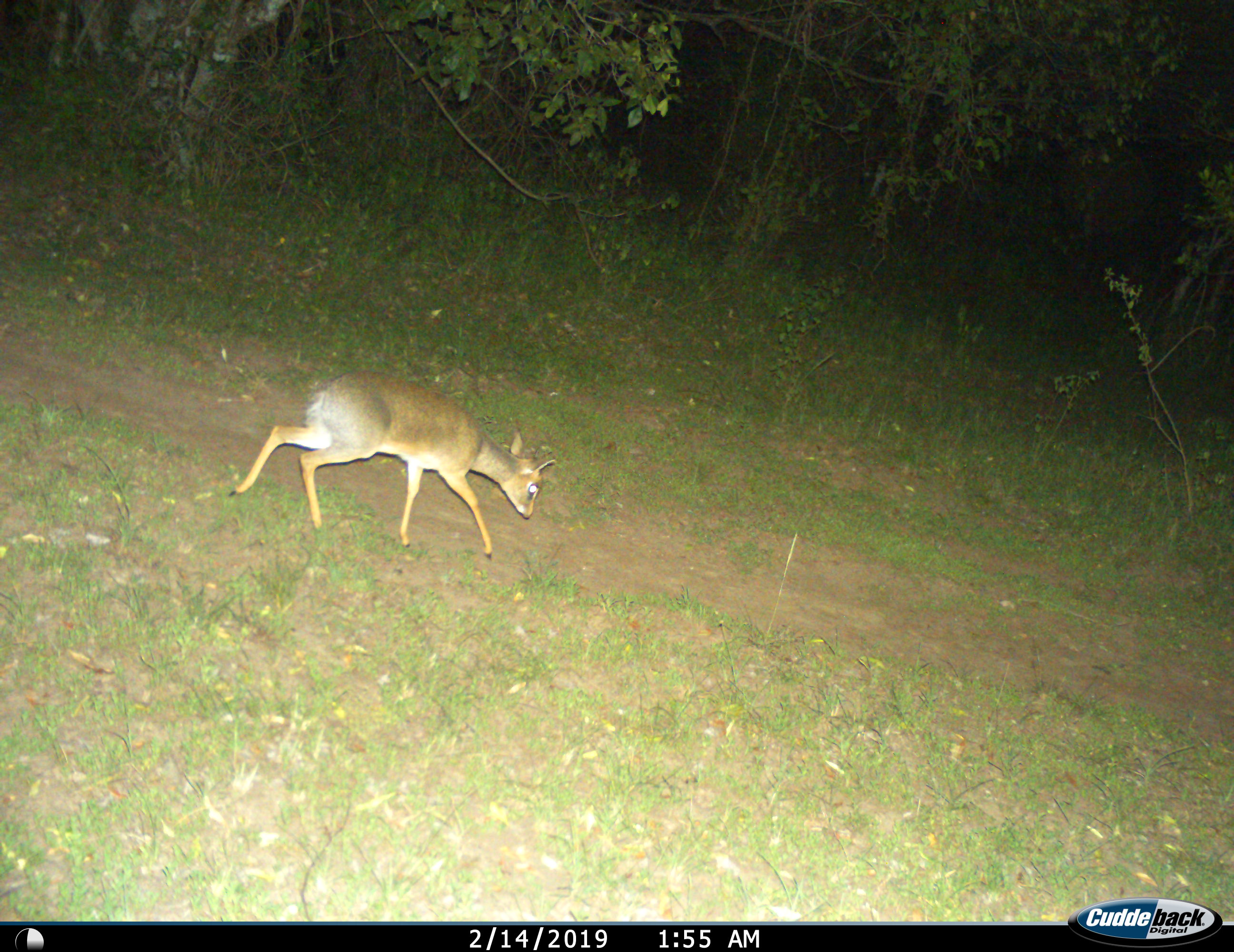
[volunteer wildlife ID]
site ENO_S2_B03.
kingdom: Animalia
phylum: Chordata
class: Mammalia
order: Artiodactyla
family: Bovidae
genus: Madoqua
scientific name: Madoqua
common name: dik-dik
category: dikdik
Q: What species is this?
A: Dikdik (dik-dik) (Madoqua).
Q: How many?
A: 1.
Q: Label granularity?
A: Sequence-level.